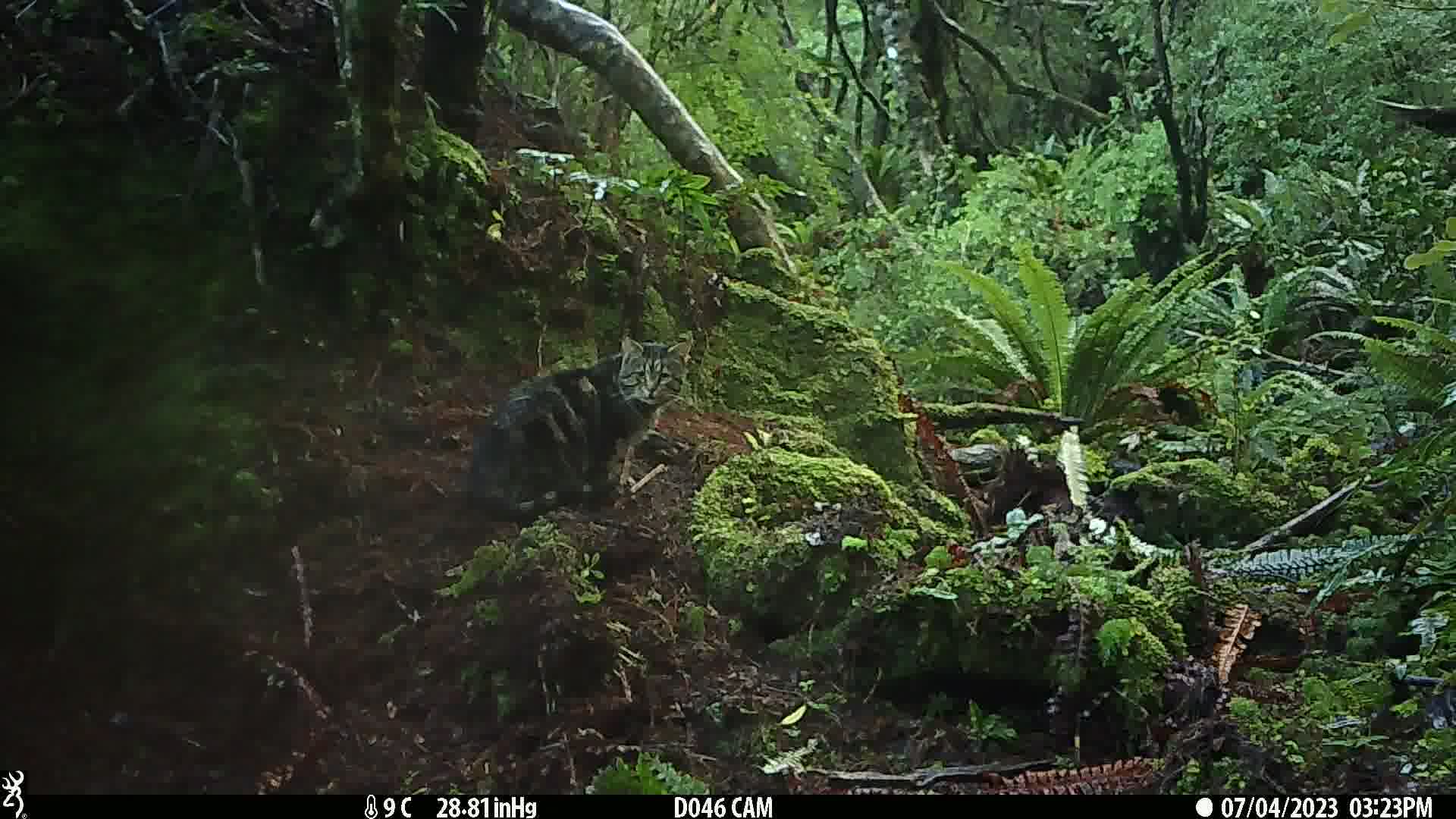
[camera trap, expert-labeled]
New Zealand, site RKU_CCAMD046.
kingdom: Animalia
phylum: Chordata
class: Mammalia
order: Carnivora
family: Felidae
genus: Felis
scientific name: Felis catus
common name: domestic cat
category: cat